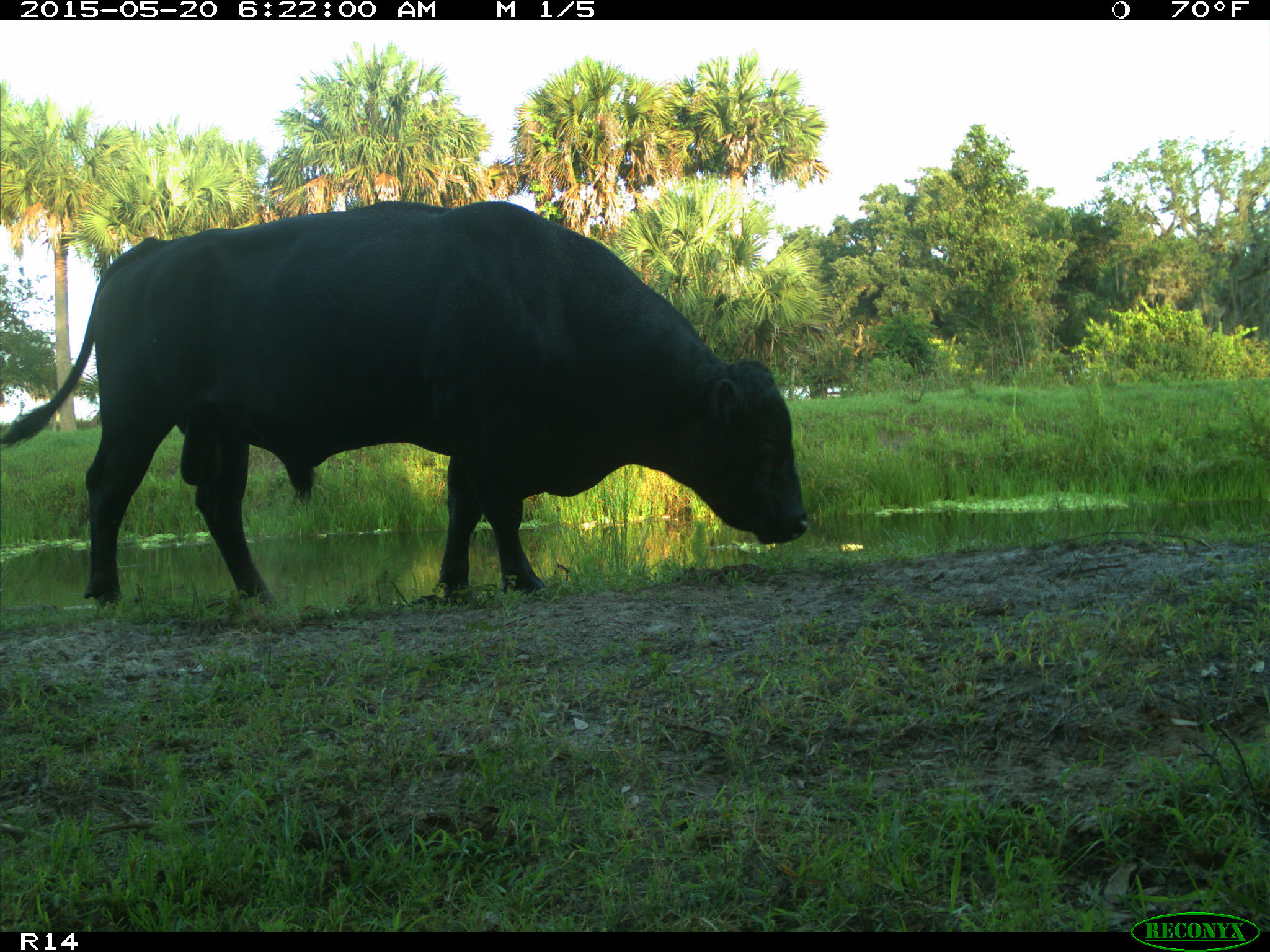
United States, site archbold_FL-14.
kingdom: Animalia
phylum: Chordata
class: Mammalia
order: Artiodactyla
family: Bovidae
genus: Bos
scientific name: Bos taurus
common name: domestic cow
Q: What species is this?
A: Bos taurus (domestic cow).